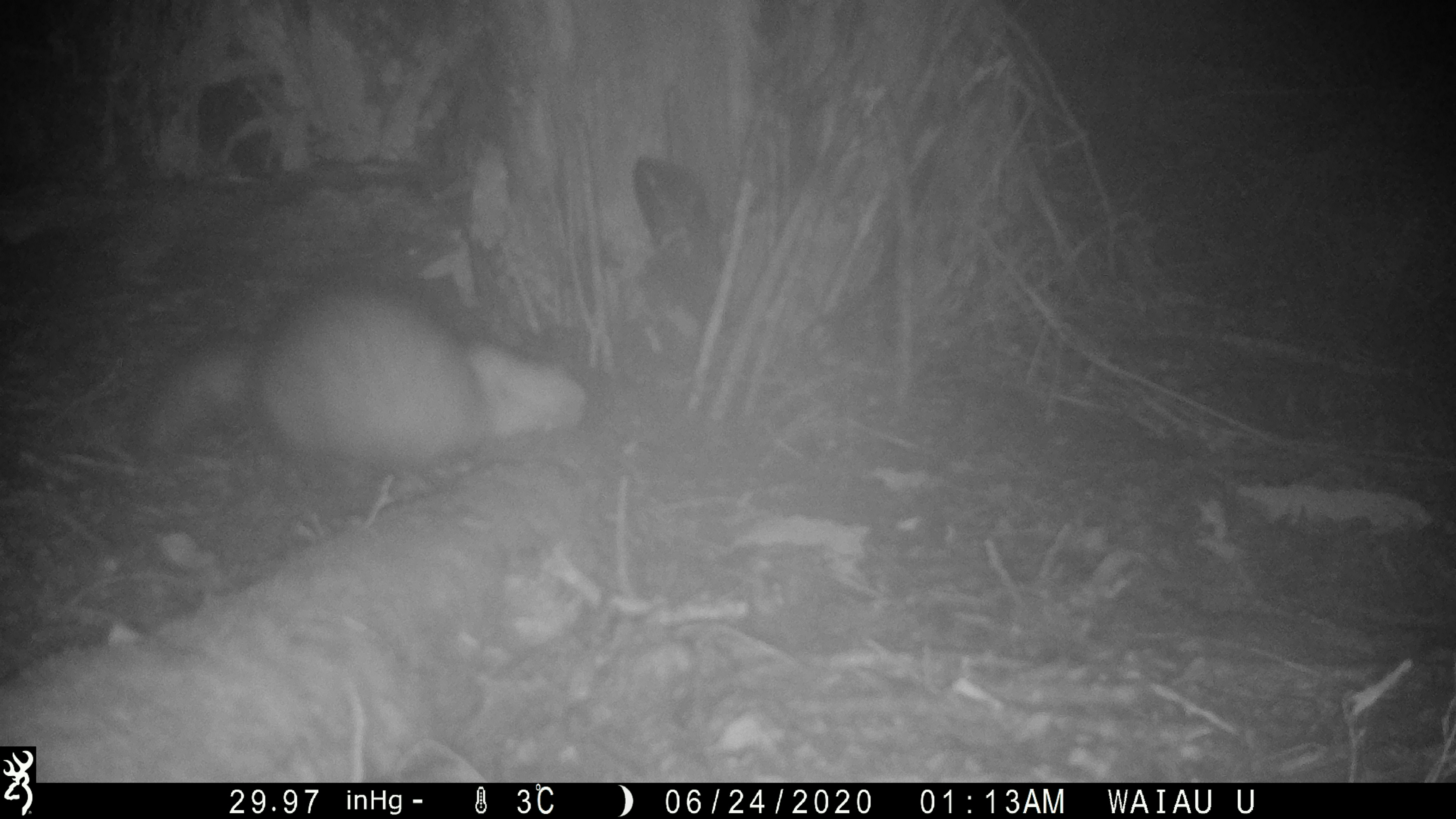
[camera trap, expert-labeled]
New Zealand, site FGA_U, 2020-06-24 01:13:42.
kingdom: Animalia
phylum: Chordata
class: Mammalia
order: Carnivora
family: Mustelidae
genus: Mustela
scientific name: Mustela furo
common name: ferret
Ferret (Mustela furo).